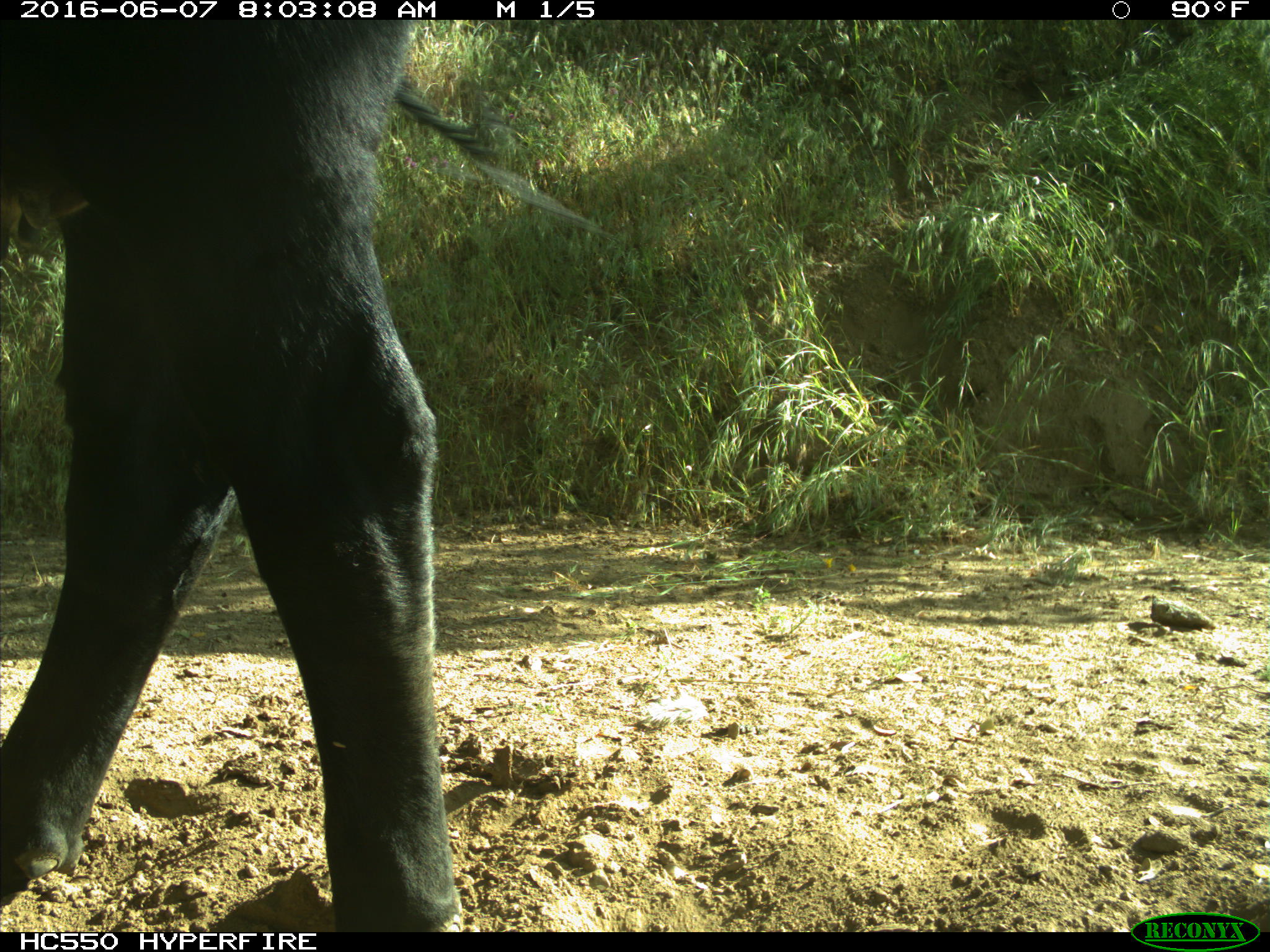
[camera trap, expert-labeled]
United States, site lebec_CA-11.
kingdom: Animalia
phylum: Chordata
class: Mammalia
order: Artiodactyla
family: Bovidae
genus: Bos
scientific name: Bos taurus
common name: domestic cow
Bos taurus (domestic cow).